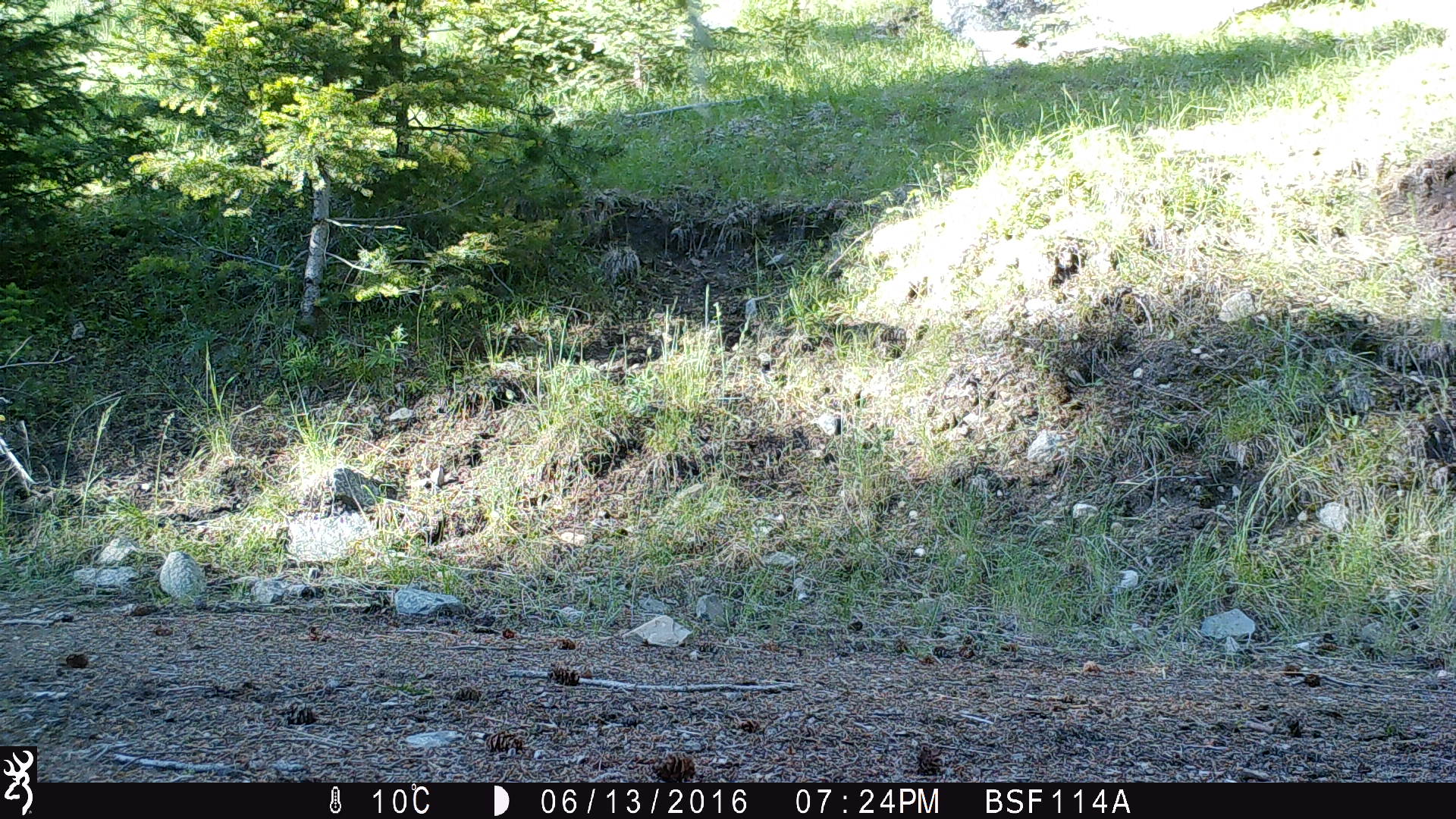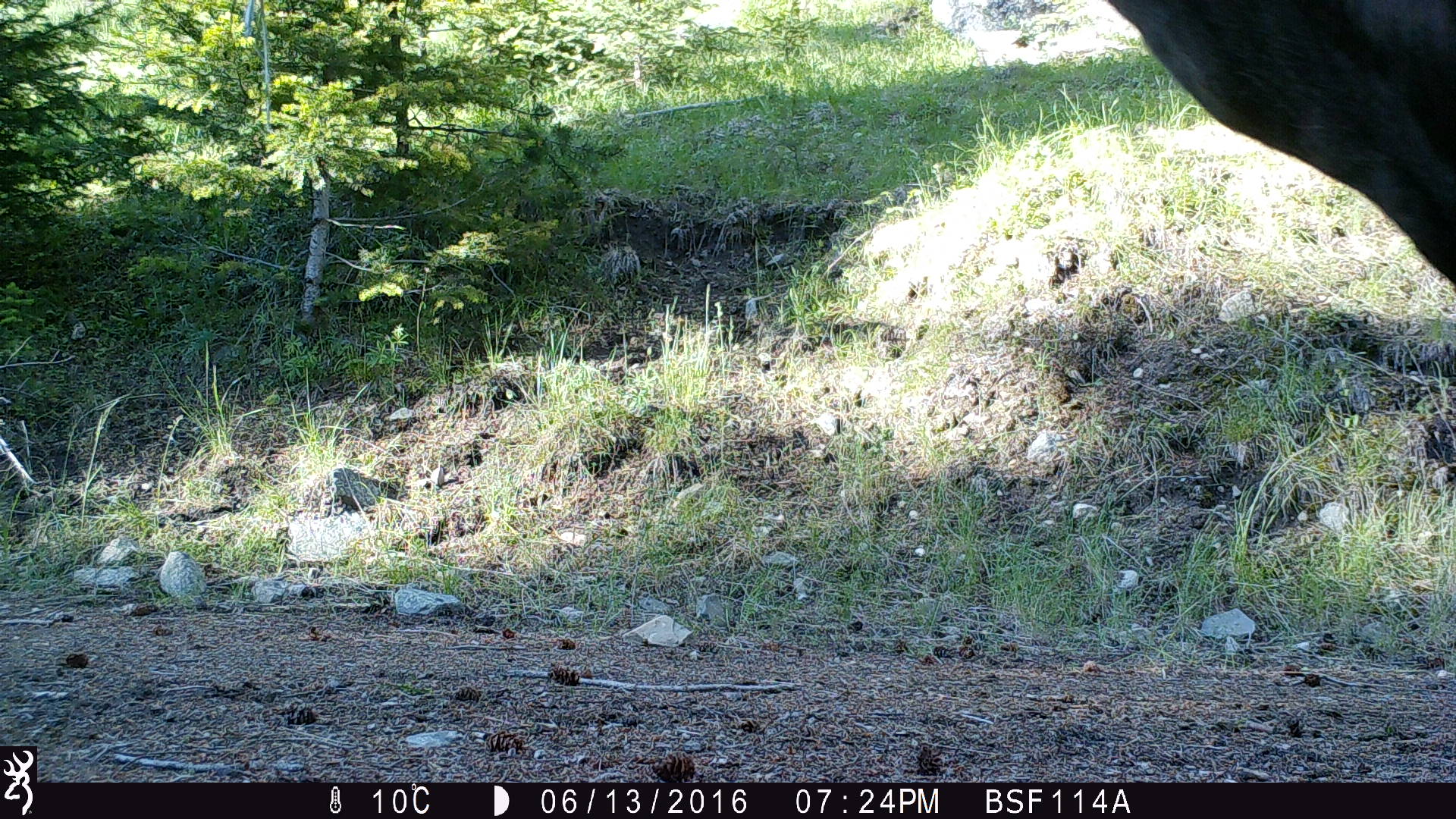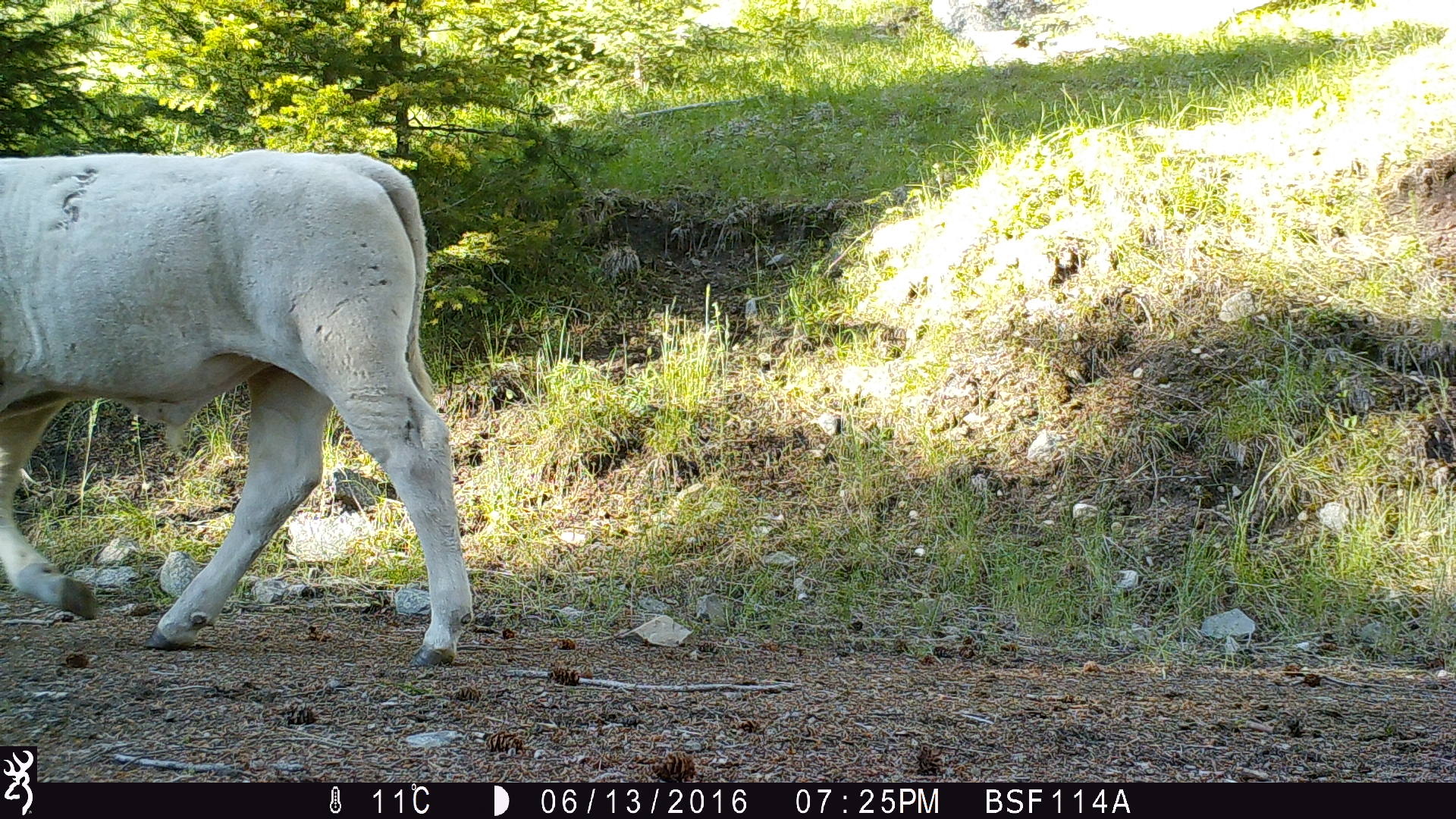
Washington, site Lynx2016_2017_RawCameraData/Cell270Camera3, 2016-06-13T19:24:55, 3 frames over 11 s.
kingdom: Animalia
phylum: Chordata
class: Mammalia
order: Artiodactyla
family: Bovidae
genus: Bos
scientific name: Bos taurus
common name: domestic cattle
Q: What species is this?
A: Domestic cattle (Bos taurus).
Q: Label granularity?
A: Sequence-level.